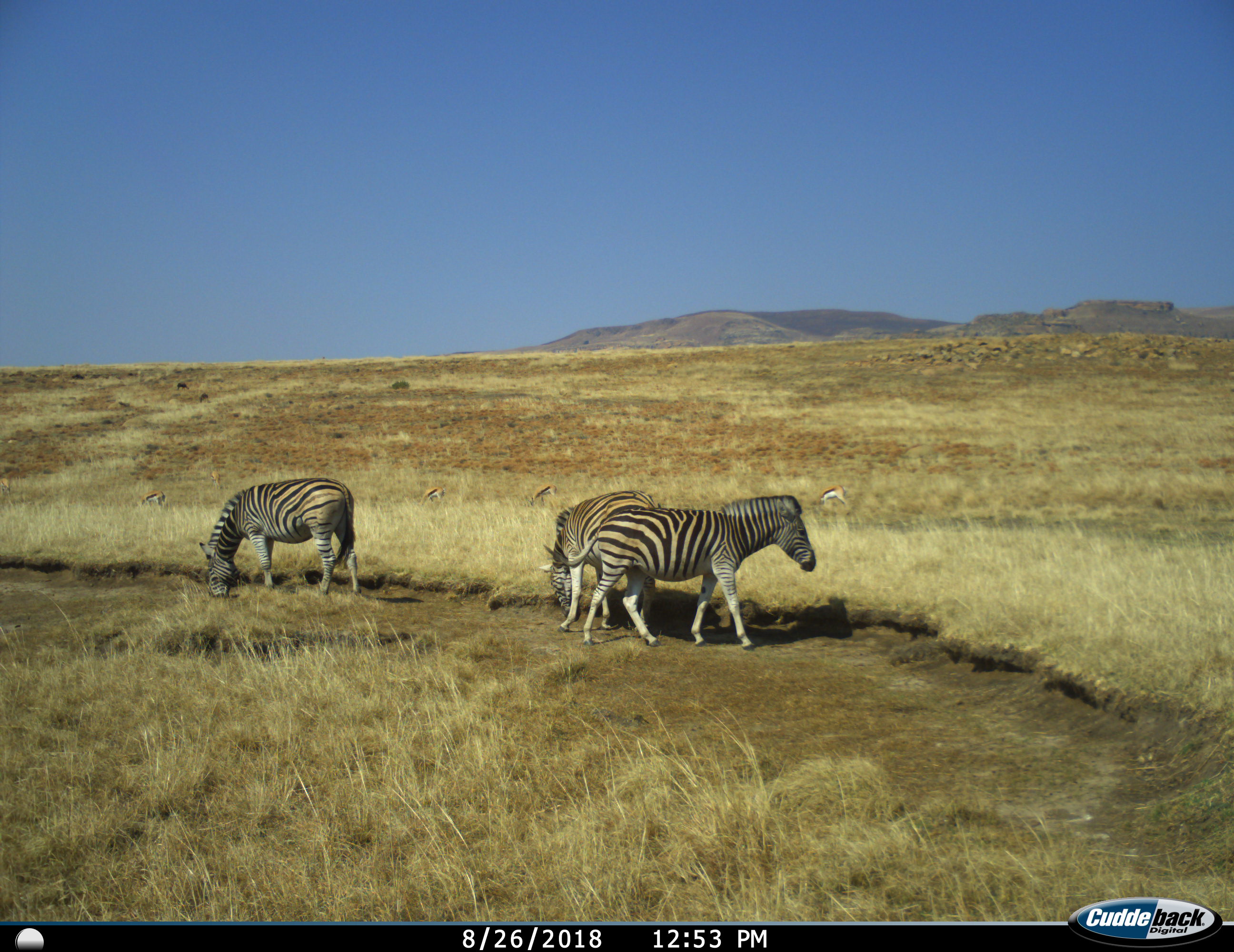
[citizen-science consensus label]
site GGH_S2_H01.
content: unidentified animal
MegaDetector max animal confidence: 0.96